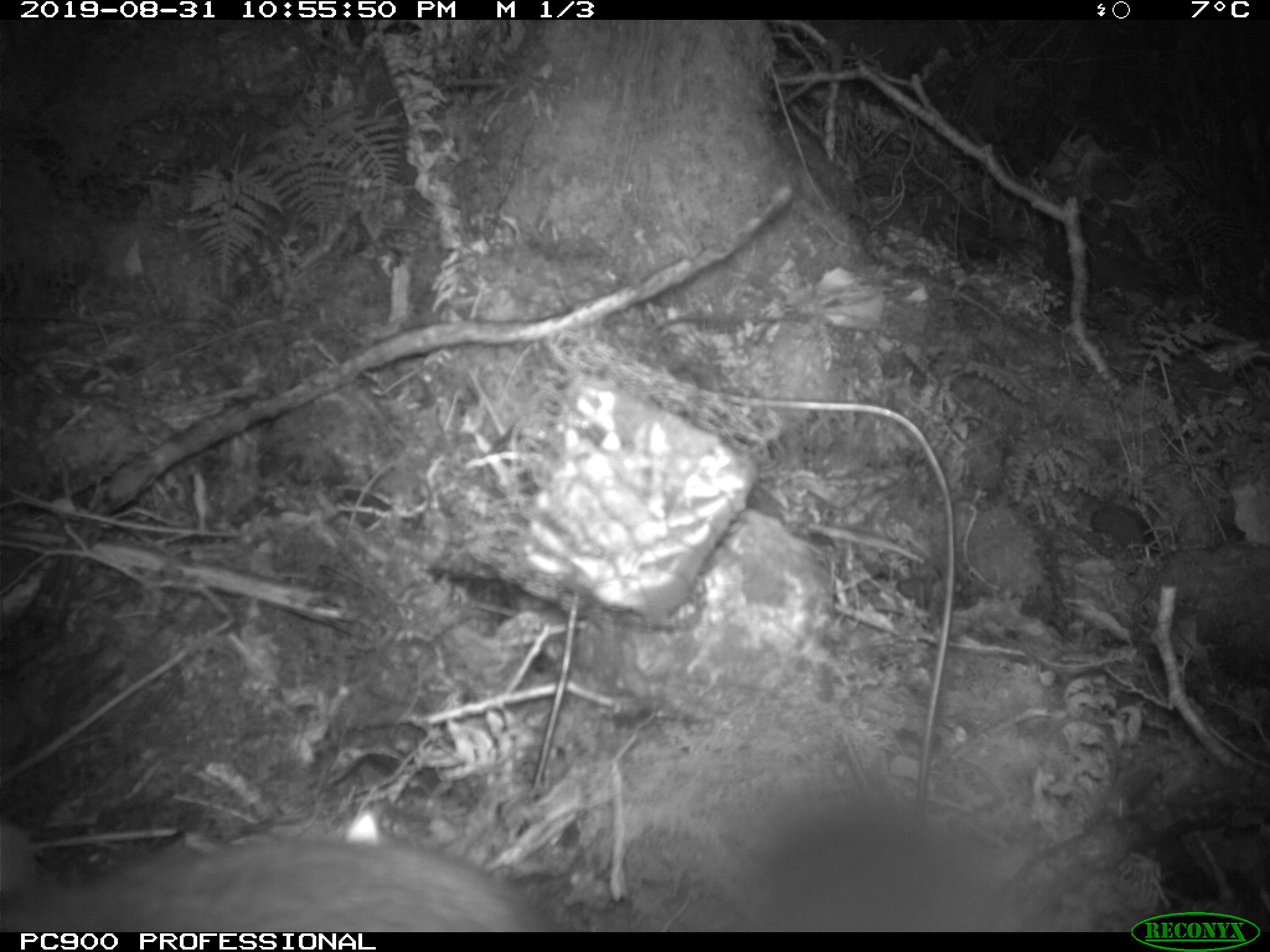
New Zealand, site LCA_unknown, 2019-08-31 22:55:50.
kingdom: Animalia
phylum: Chordata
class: Mammalia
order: Rodentia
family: Muridae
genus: Rattus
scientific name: Rattus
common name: rat